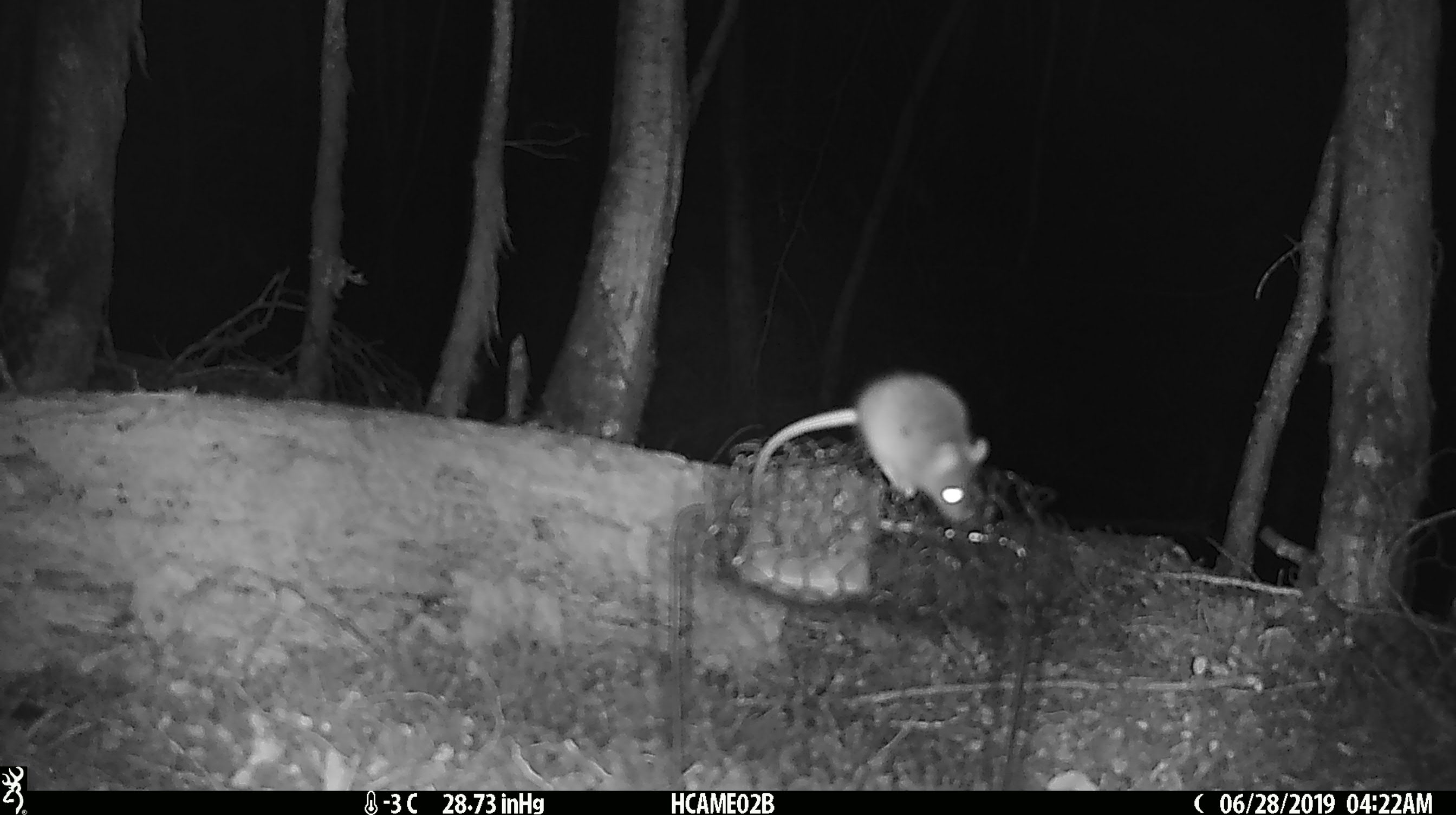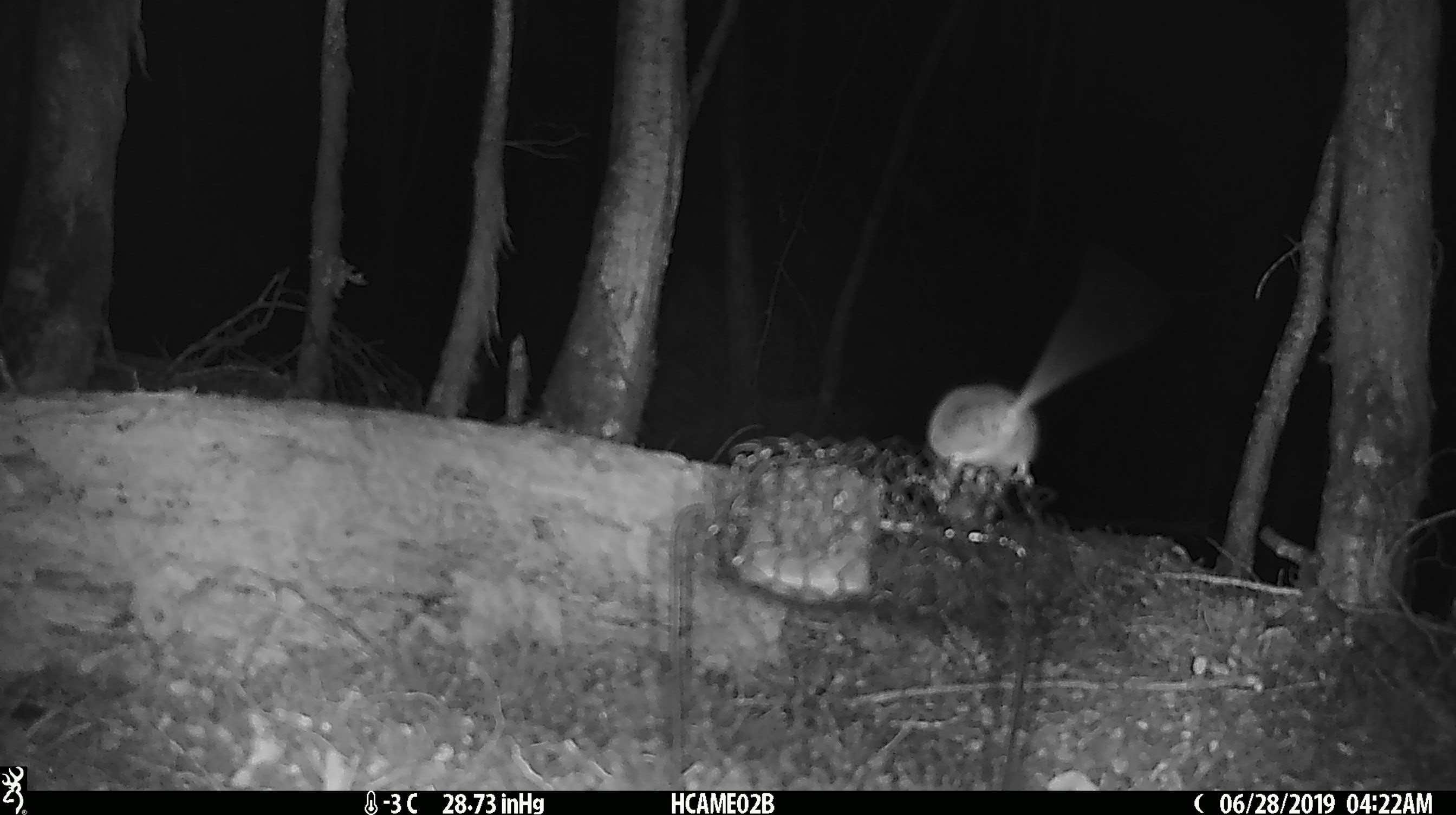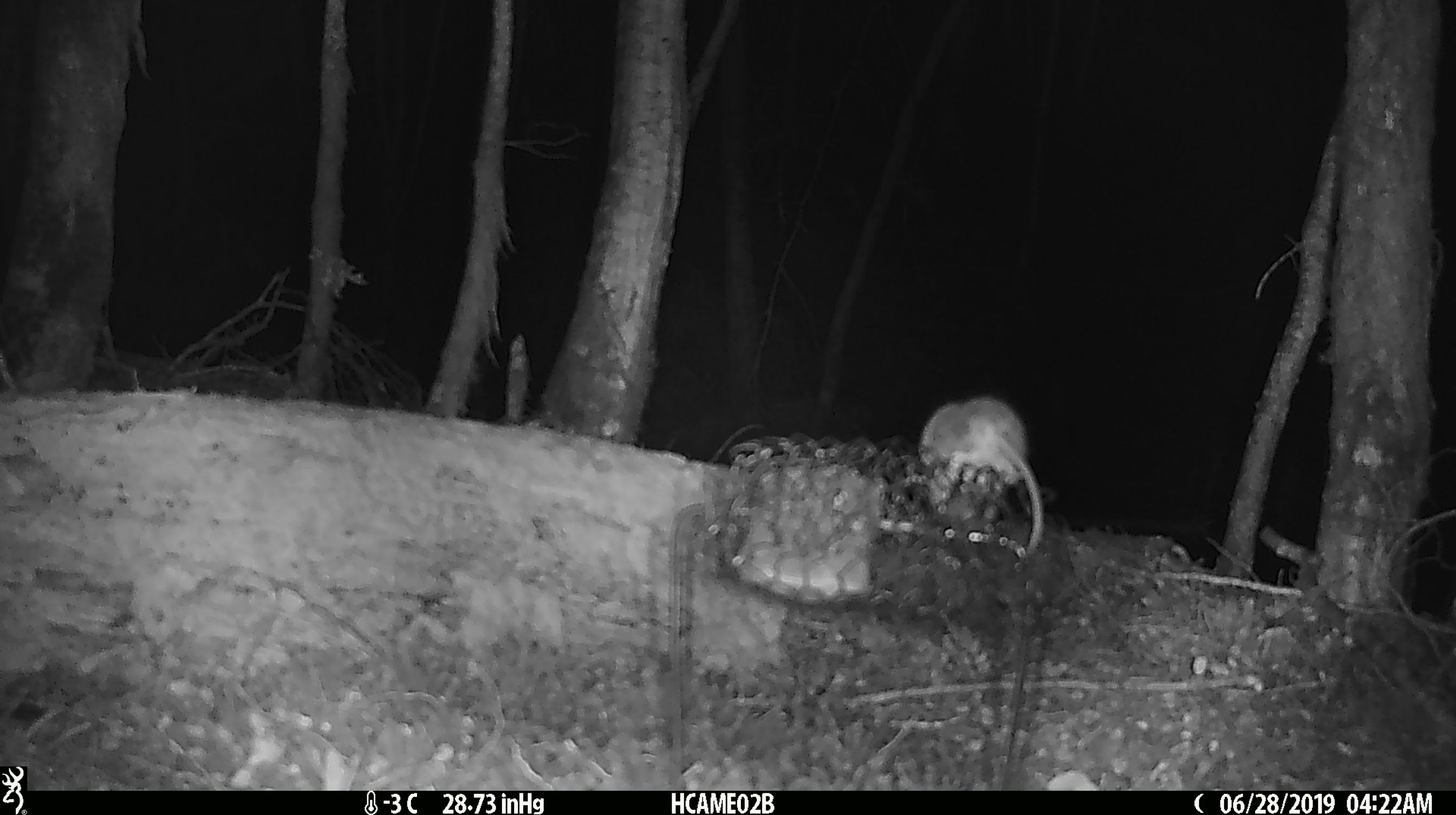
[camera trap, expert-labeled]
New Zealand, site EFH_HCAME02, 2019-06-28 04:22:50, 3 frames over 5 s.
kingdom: Animalia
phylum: Chordata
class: Mammalia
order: Rodentia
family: Muridae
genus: Mus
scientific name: Mus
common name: mouse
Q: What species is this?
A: Mouse (Mus).